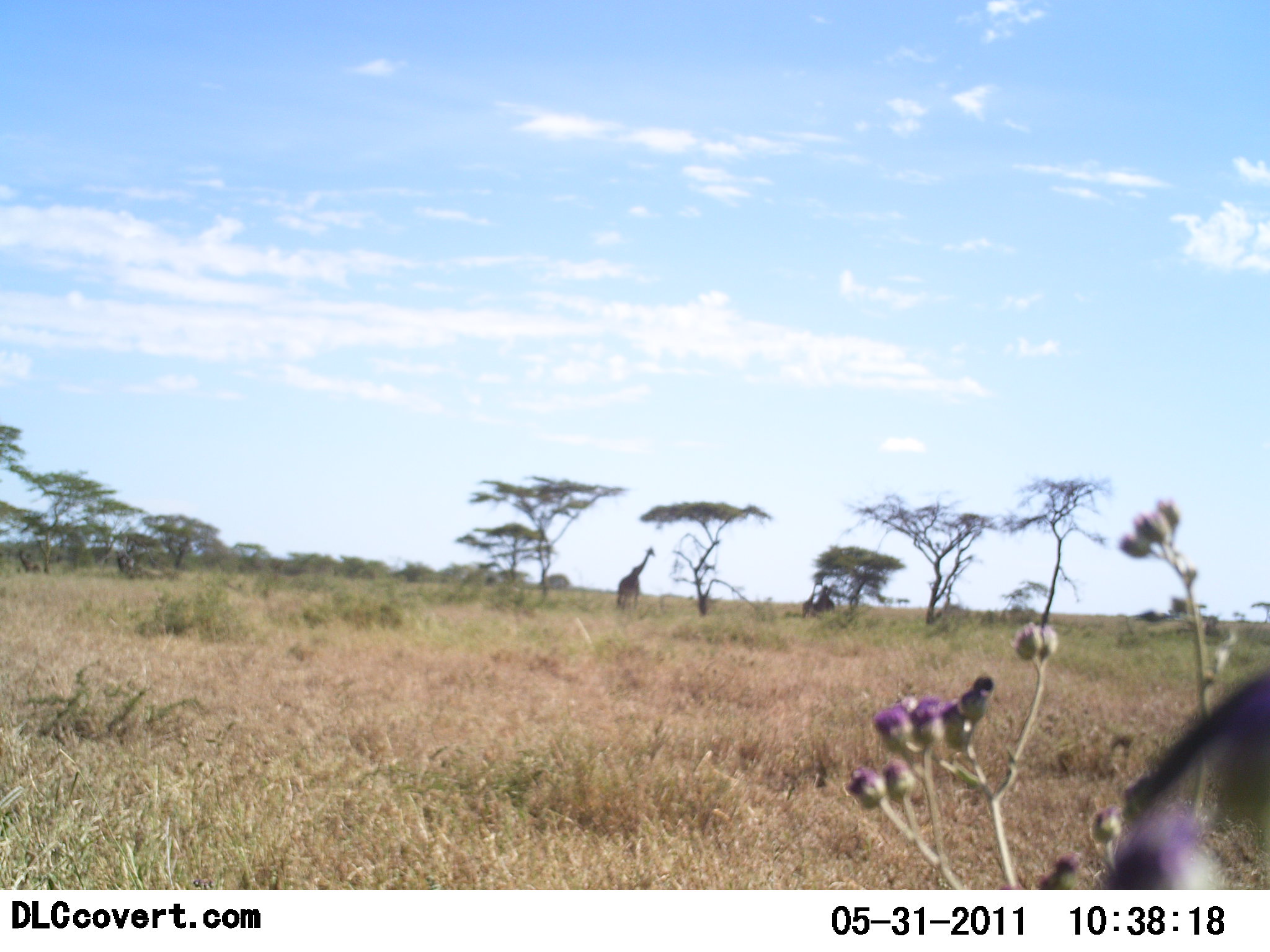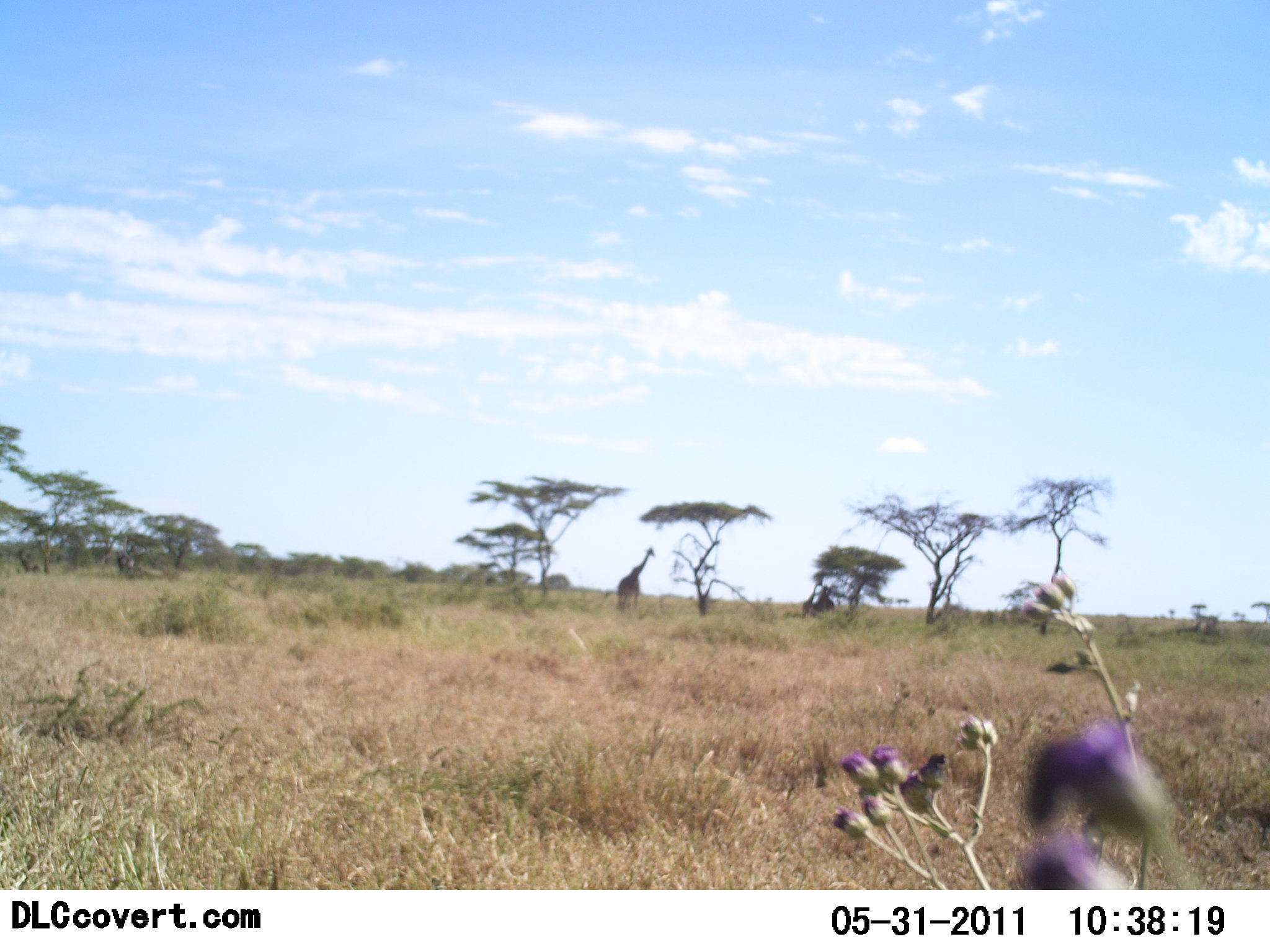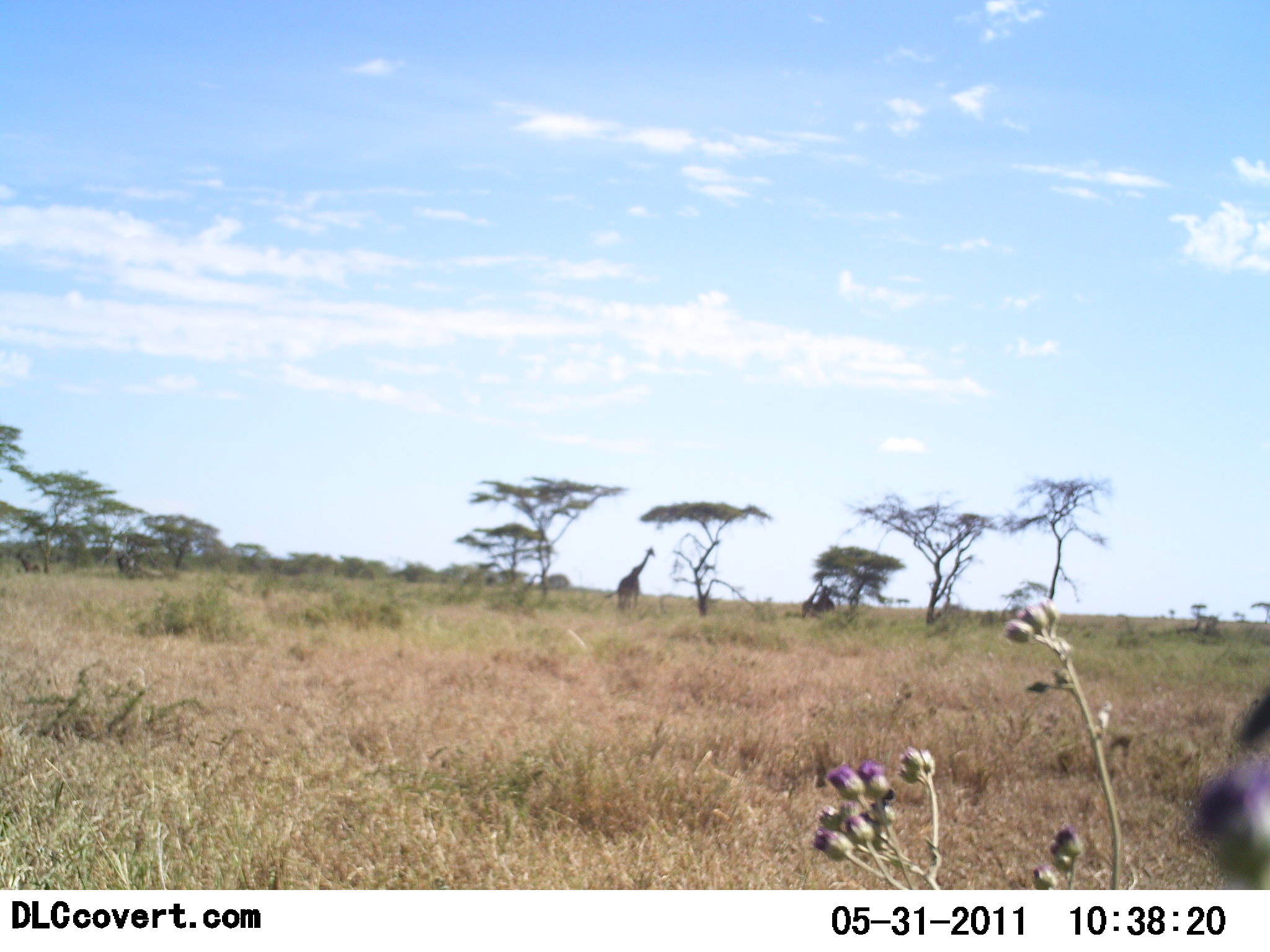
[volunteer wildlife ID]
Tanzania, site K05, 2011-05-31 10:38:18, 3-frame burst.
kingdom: Animalia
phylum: Chordata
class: Mammalia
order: Artiodactyla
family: Giraffidae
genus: Giraffa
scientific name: Giraffa camelopardalis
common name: giraffe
Giraffe (Giraffa camelopardalis), count 1. Behavior (volunteer vote fractions): standing 100%, resting 0%, moving 9%, interacting 0%. Young present (vote fraction): 0%. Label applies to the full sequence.